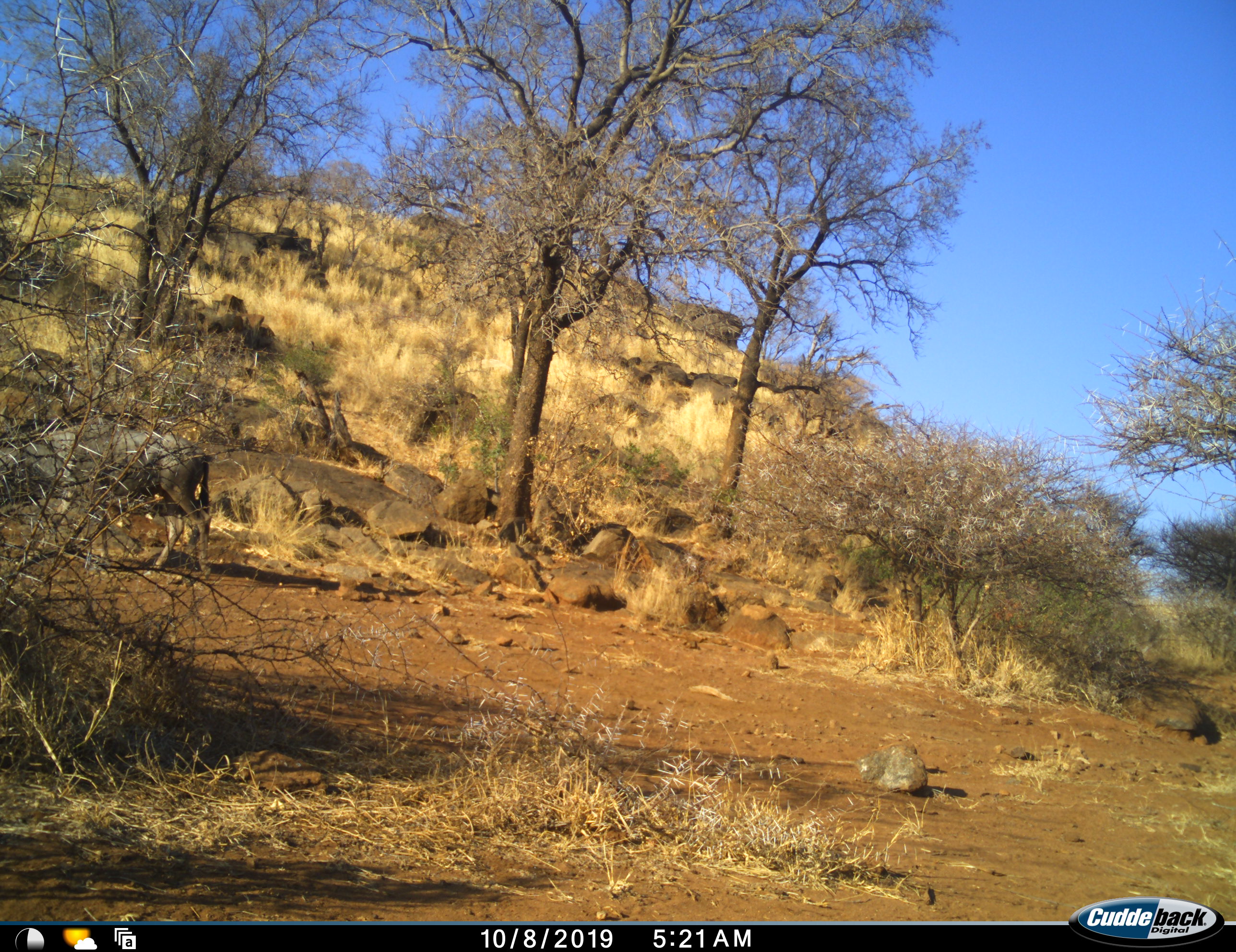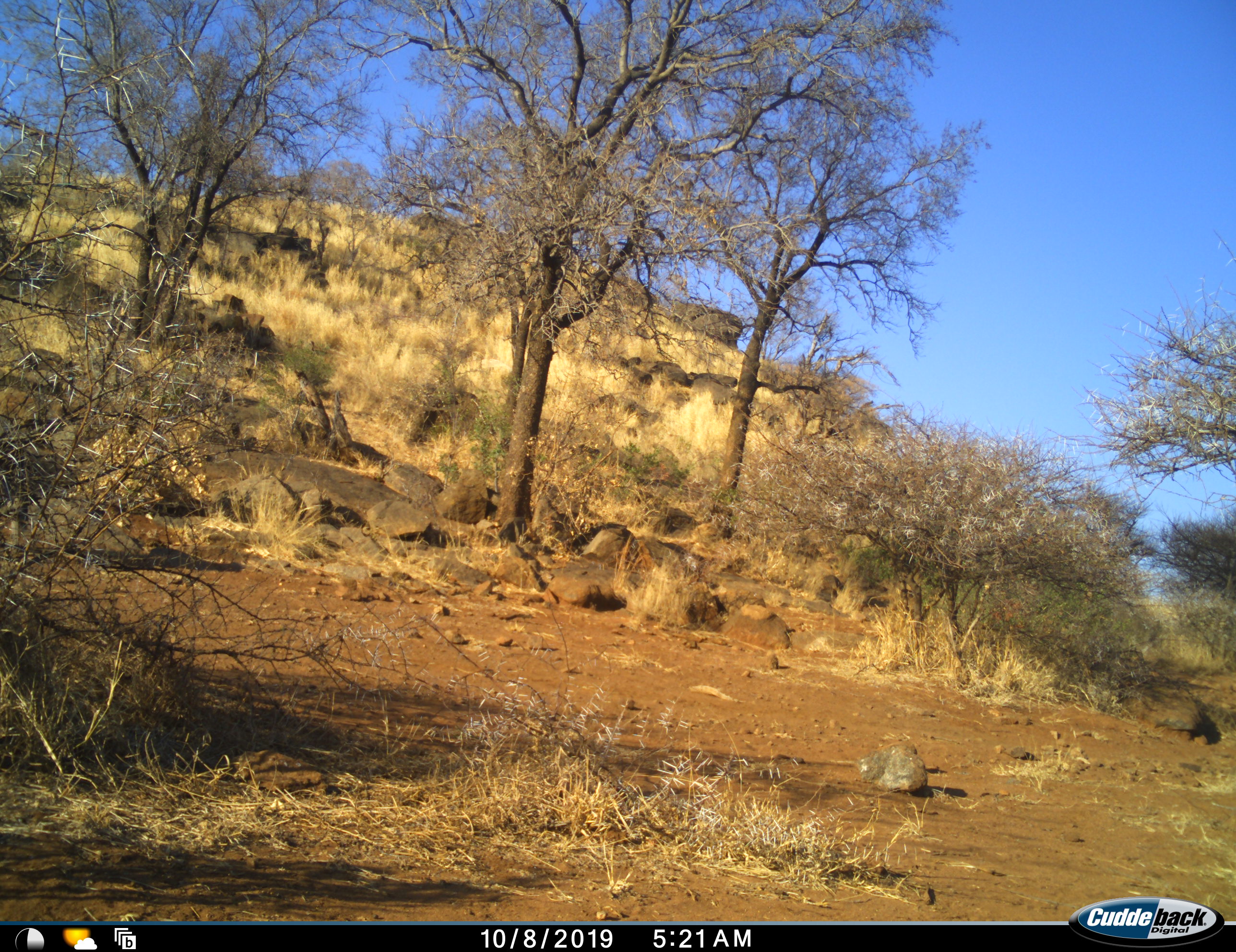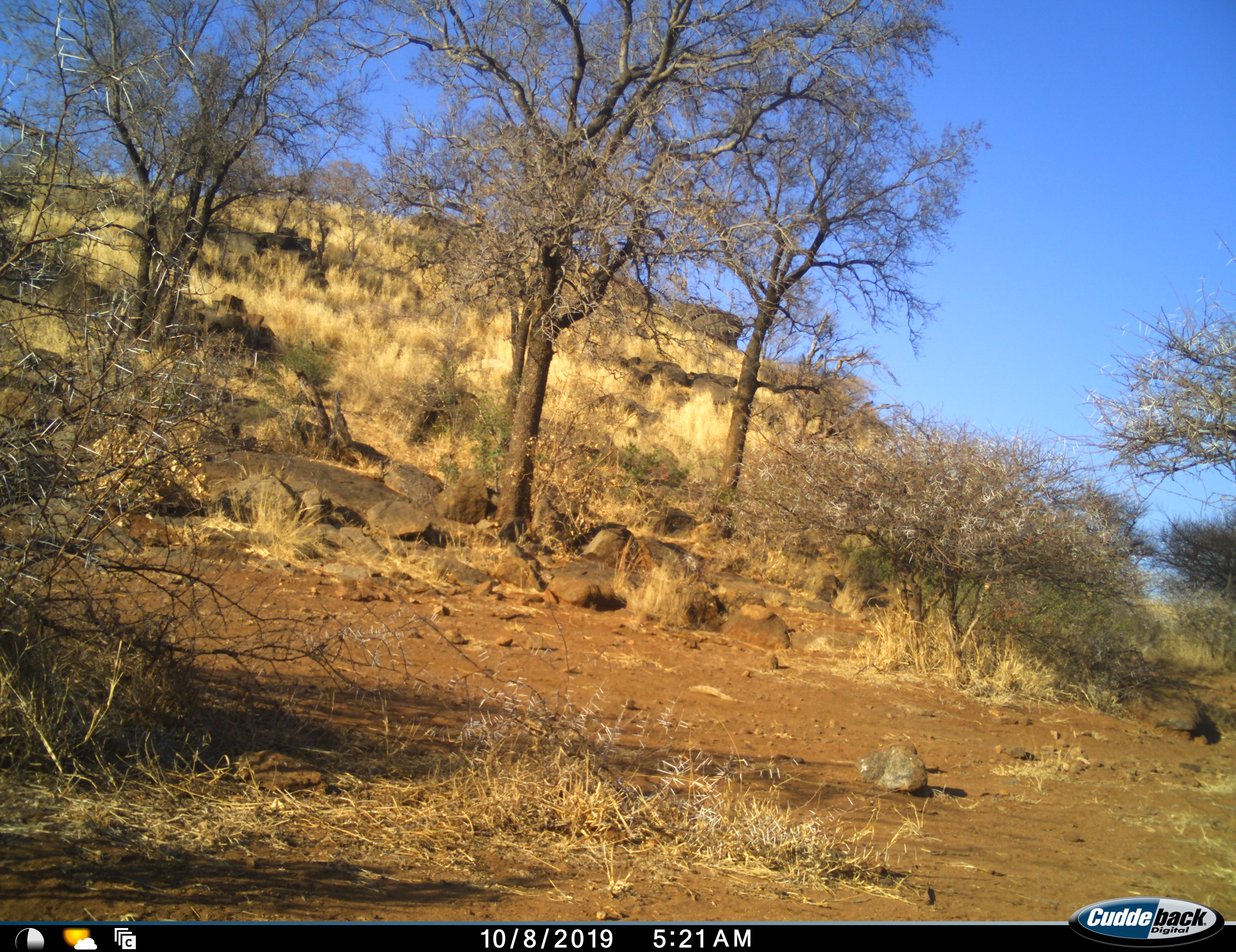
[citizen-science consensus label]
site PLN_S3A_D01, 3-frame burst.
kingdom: Animalia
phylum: Chordata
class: Mammalia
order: Artiodactyla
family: Bovidae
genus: Connochaetes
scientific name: Connochaetes taurinus taurinus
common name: blue wildebeest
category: wildebeestblue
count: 1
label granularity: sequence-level